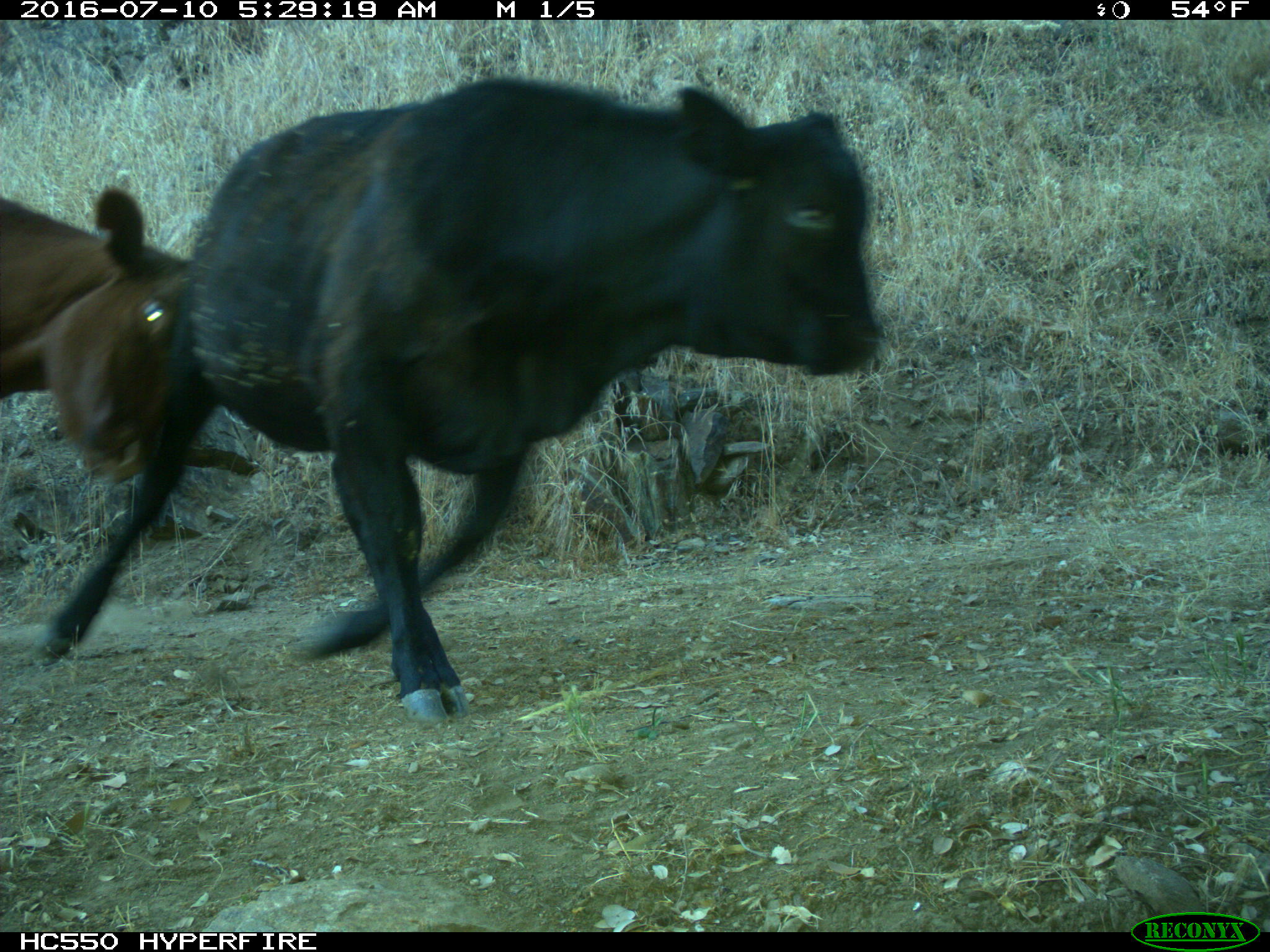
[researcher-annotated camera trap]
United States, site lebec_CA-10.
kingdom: Animalia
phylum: Chordata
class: Mammalia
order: Artiodactyla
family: Bovidae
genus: Bos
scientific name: Bos taurus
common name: domestic cow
Bos taurus (domestic cow).